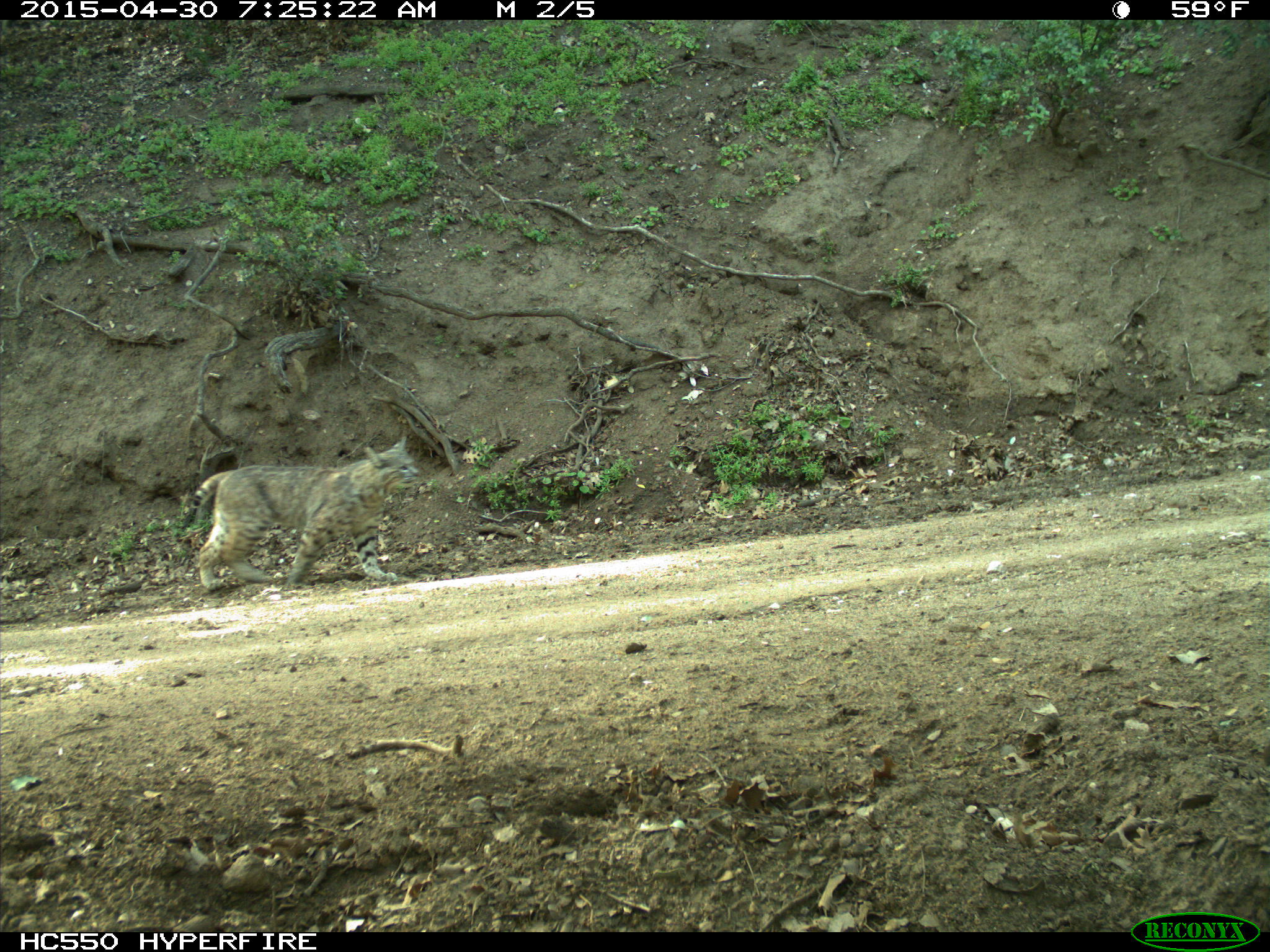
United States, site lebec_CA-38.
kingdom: Animalia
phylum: Chordata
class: Mammalia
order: Carnivora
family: Felidae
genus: Lynx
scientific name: Lynx rufus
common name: bobcat